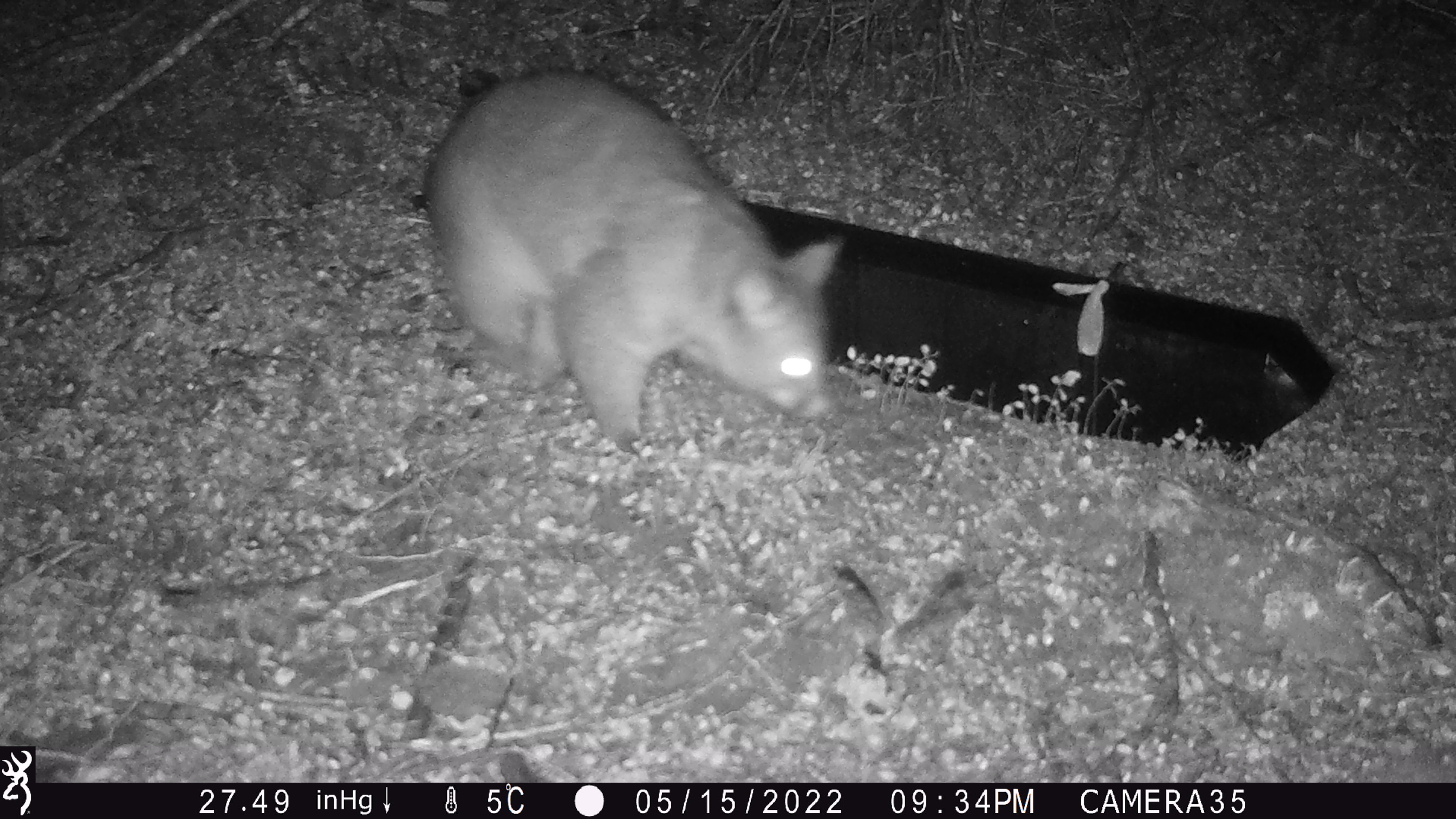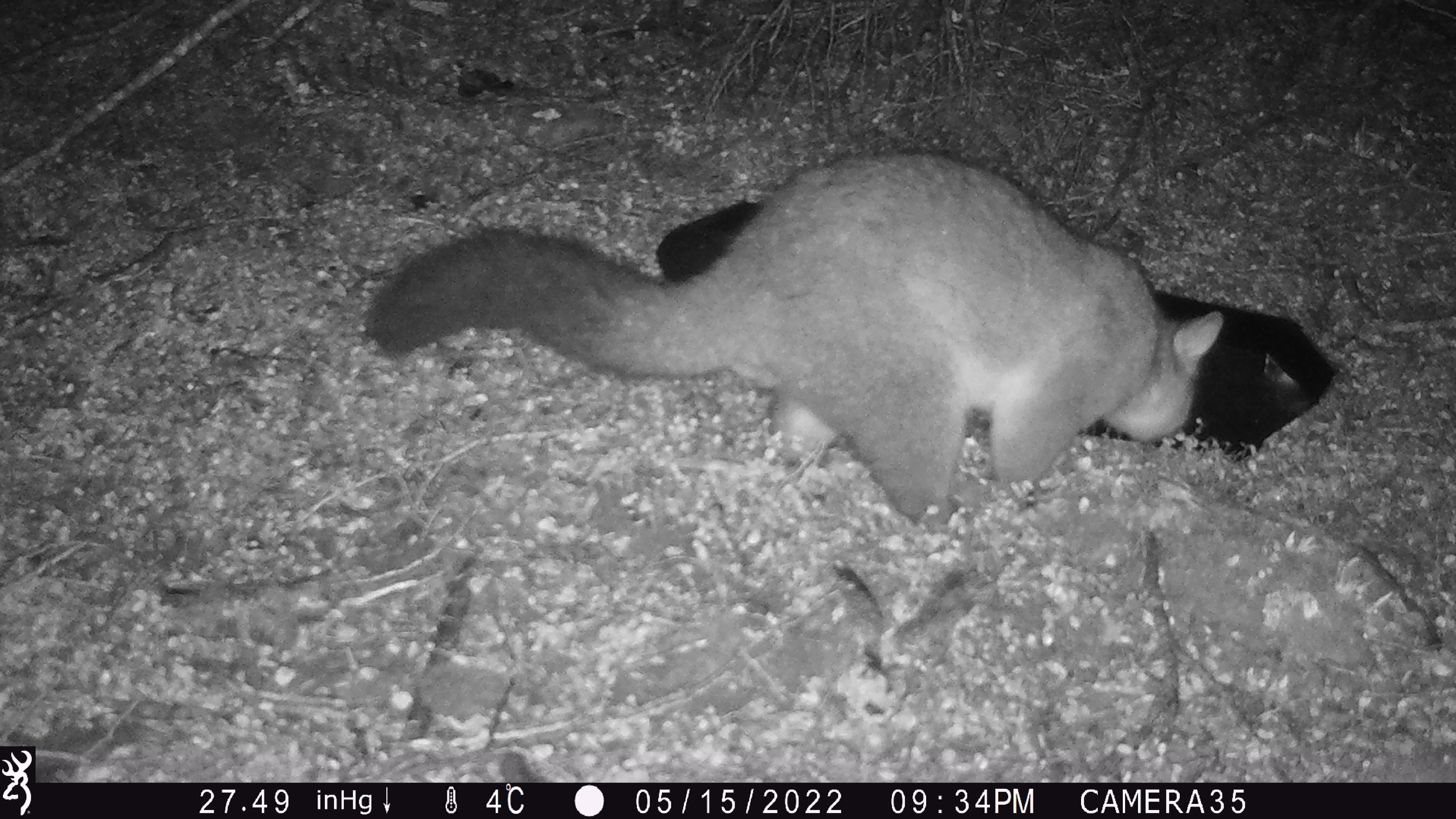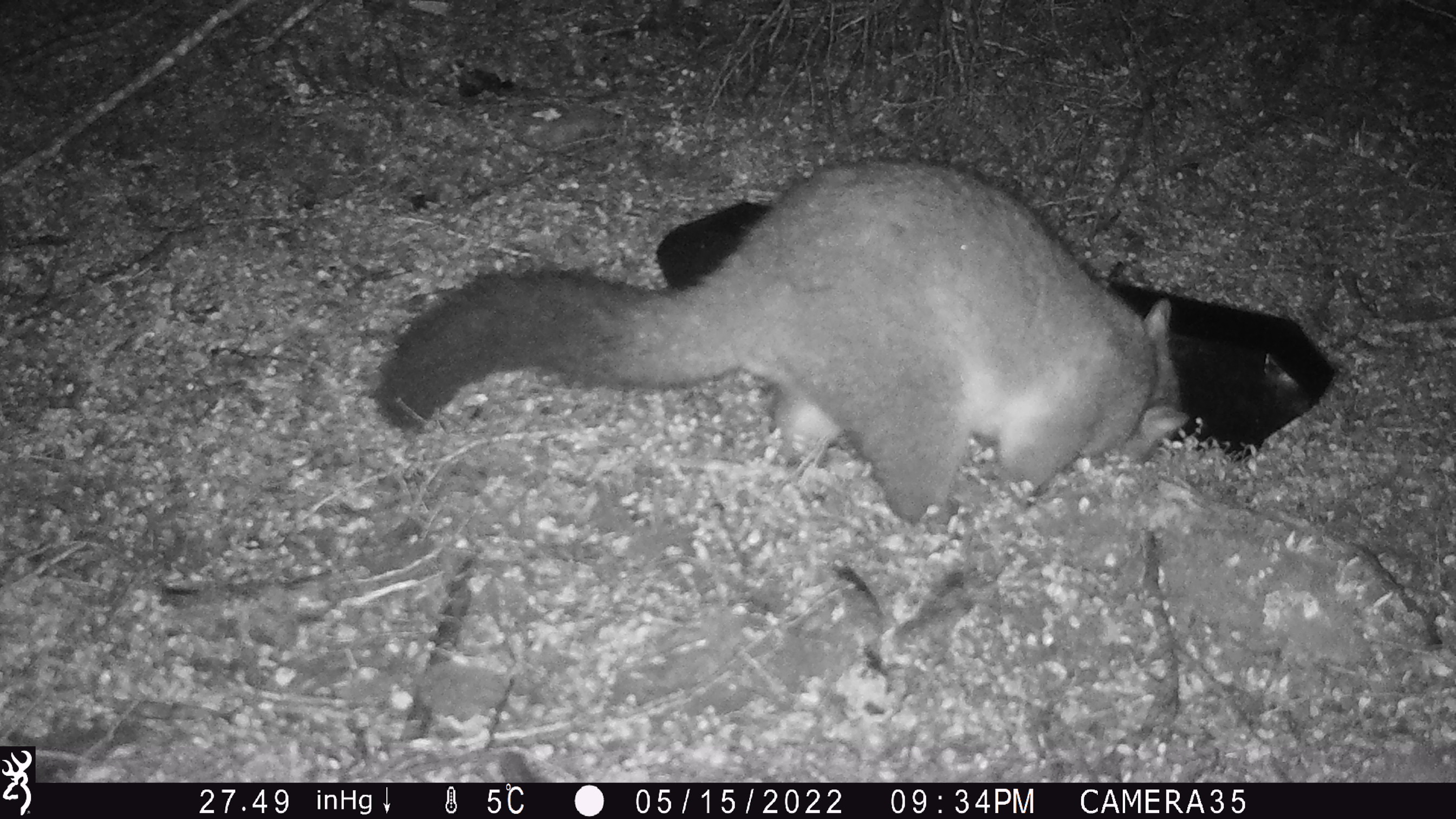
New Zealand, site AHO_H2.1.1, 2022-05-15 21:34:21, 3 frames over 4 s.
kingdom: Animalia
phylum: Chordata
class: Mammalia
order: Diprotodontia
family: Phalangeridae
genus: Trichosurus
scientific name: Trichosurus vulpecula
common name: common brushtail possum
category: possum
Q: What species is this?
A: Possum (common brushtail possum) (Trichosurus vulpecula).